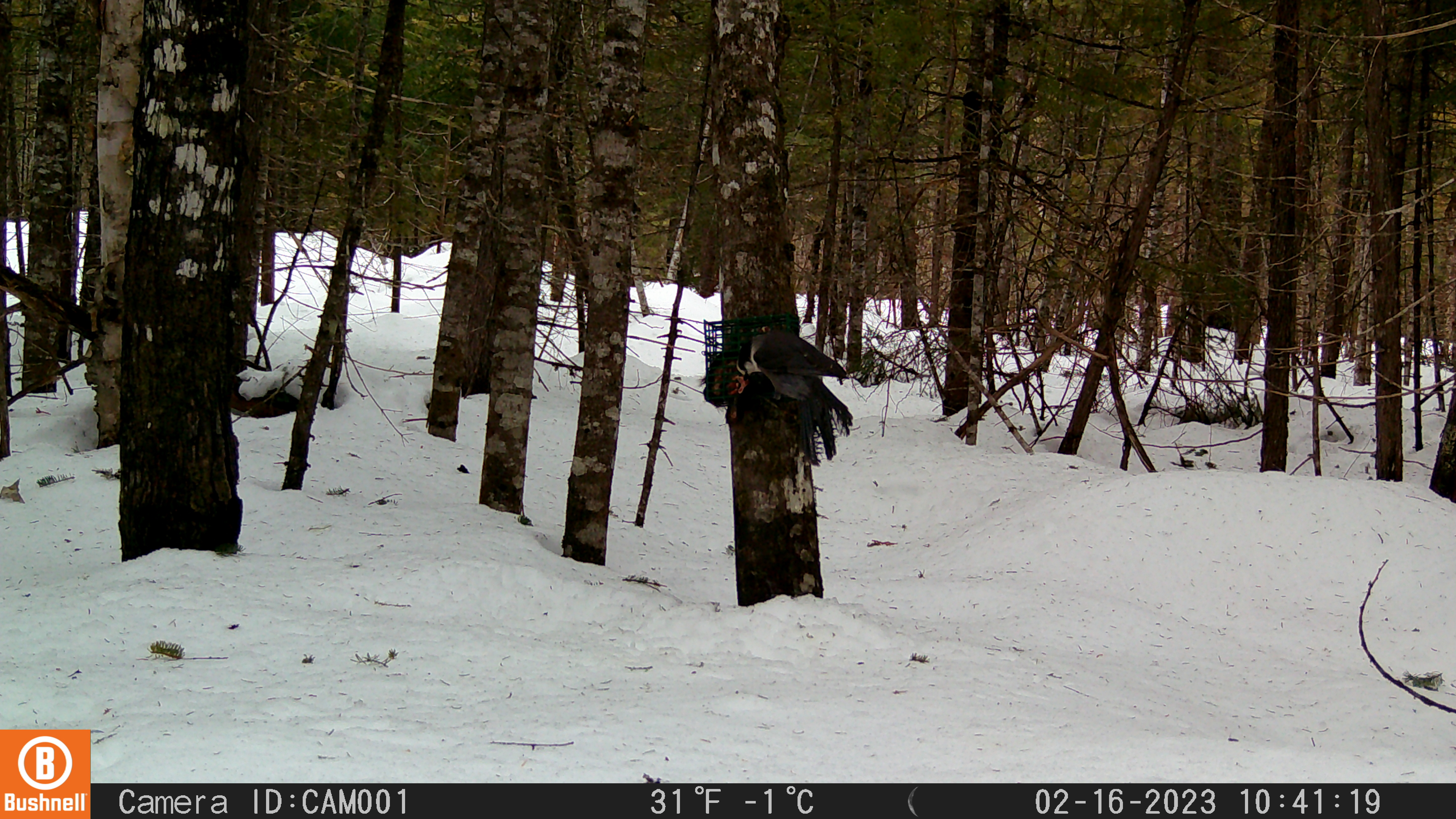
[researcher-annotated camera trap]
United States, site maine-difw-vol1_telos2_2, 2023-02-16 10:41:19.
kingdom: Animalia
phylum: Chordata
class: Aves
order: Passeriformes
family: Corvidae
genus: Perisoreus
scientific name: Perisoreus canadensis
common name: canada jay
Canada jay (Perisoreus canadensis).